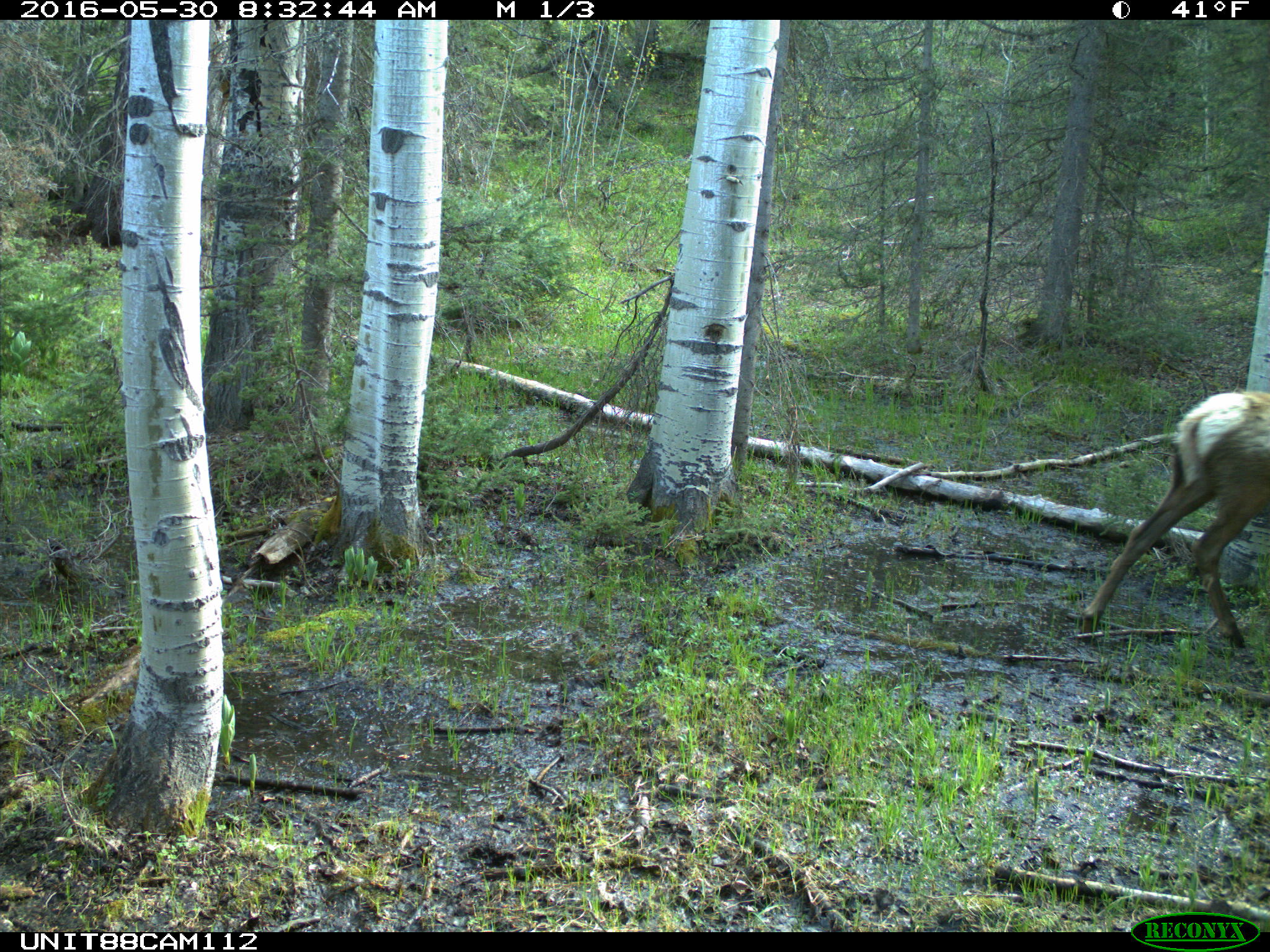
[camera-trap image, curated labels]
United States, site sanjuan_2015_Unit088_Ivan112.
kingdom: Animalia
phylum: Chordata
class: Mammalia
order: Artiodactyla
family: Cervidae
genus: Cervus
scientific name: Cervus elaphus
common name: red deer